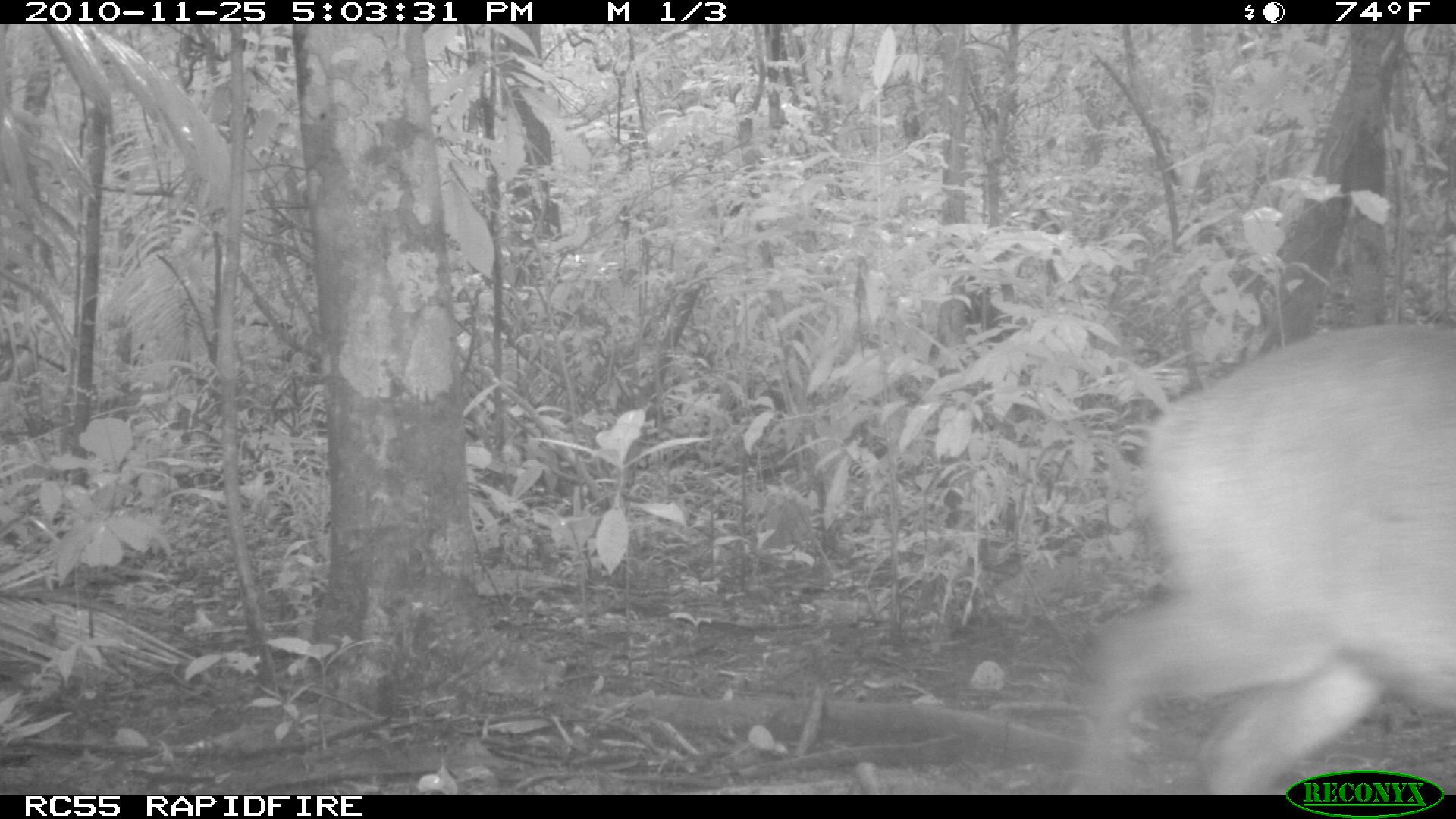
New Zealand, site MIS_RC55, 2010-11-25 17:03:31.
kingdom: Animalia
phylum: Chordata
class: Mammalia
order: Artiodactyla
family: Cervidae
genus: Odocoileus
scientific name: Odocoileus virginianus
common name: white-tailed deer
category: white tailed deer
White tailed deer (white-tailed deer) (Odocoileus virginianus).